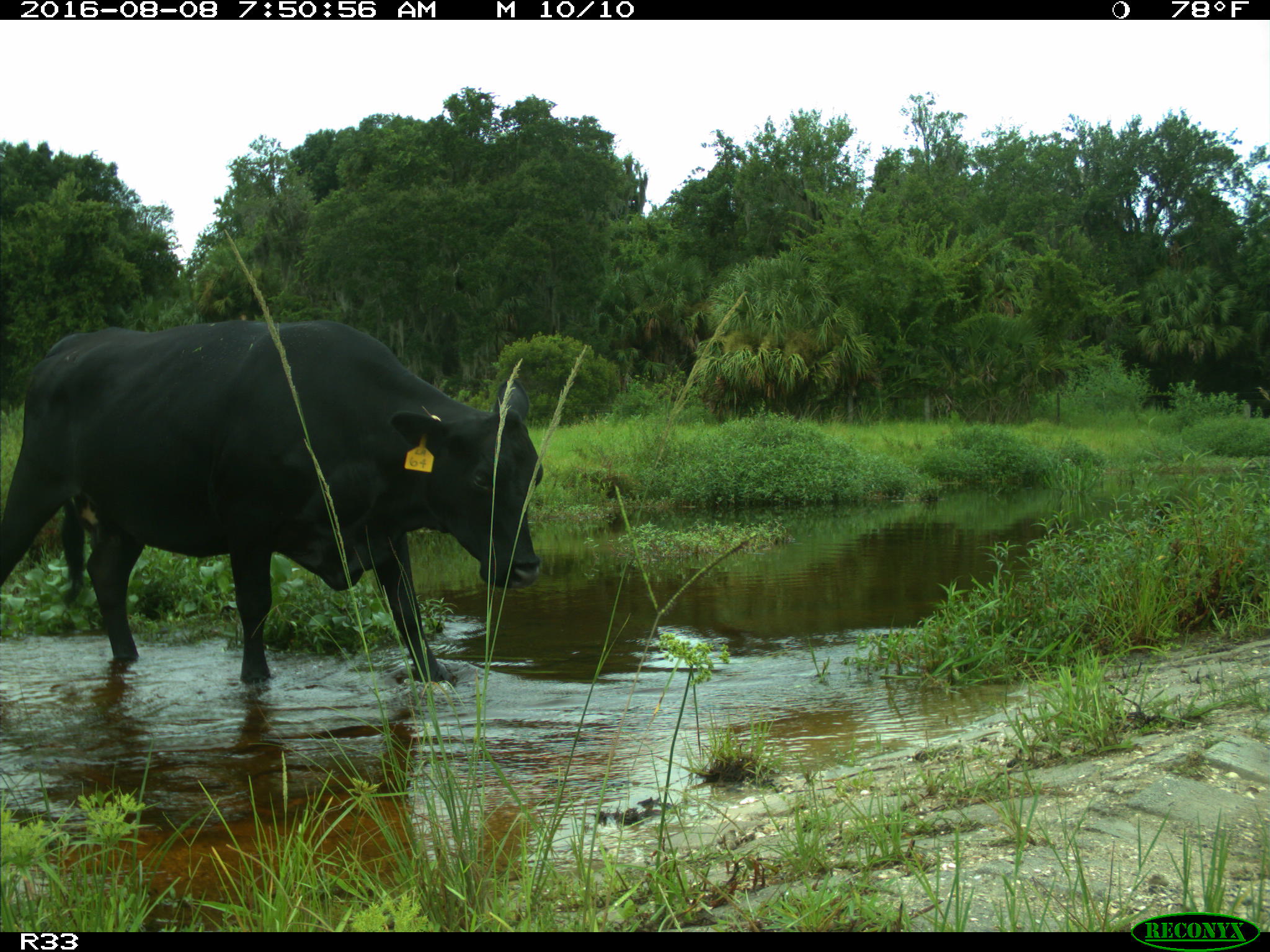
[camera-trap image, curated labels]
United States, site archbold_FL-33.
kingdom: Animalia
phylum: Chordata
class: Mammalia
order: Artiodactyla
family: Bovidae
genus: Bos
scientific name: Bos taurus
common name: domestic cow